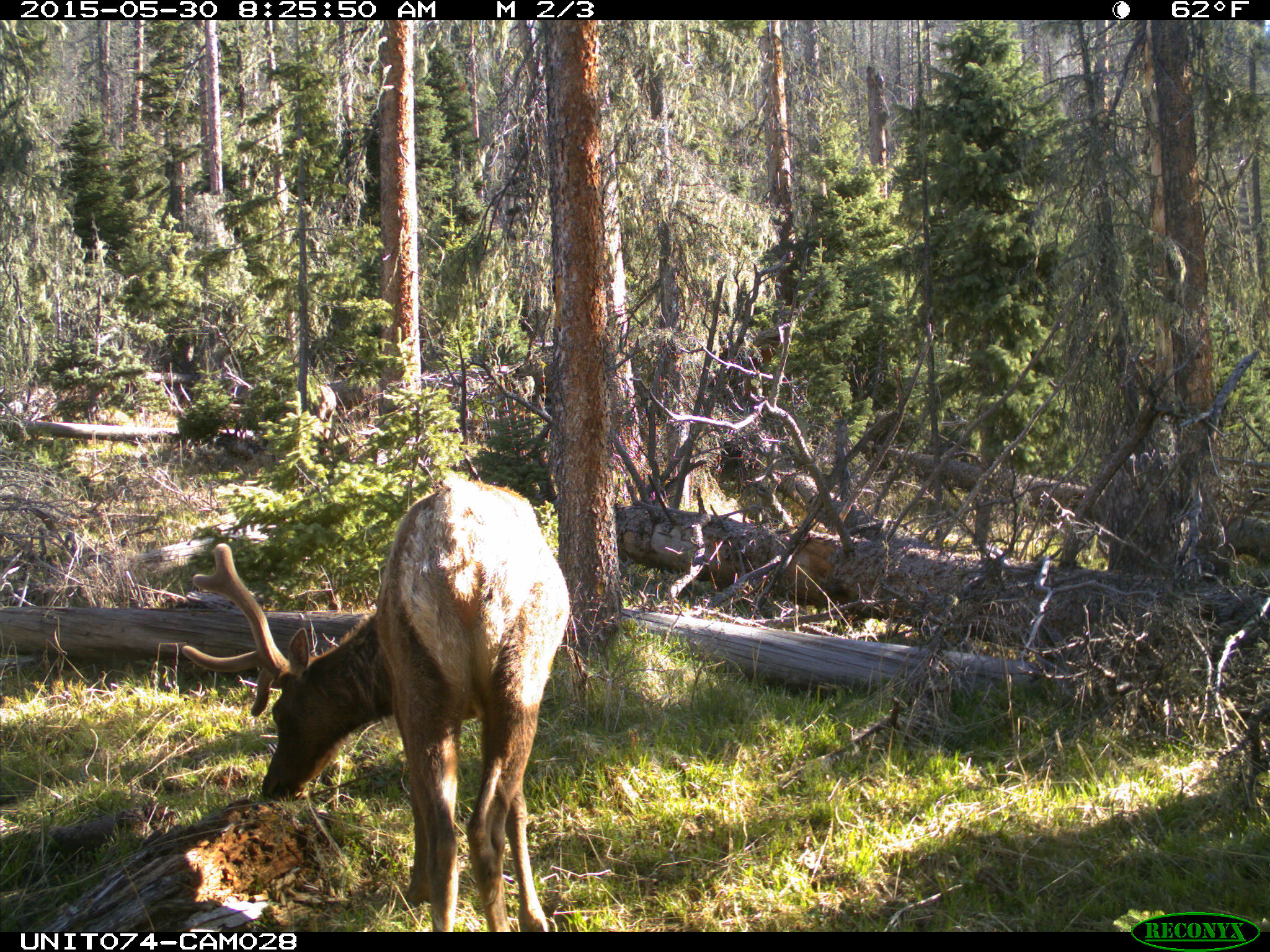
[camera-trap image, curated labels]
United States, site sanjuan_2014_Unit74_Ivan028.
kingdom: Animalia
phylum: Chordata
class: Mammalia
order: Artiodactyla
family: Cervidae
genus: Cervus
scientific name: Cervus elaphus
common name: red deer